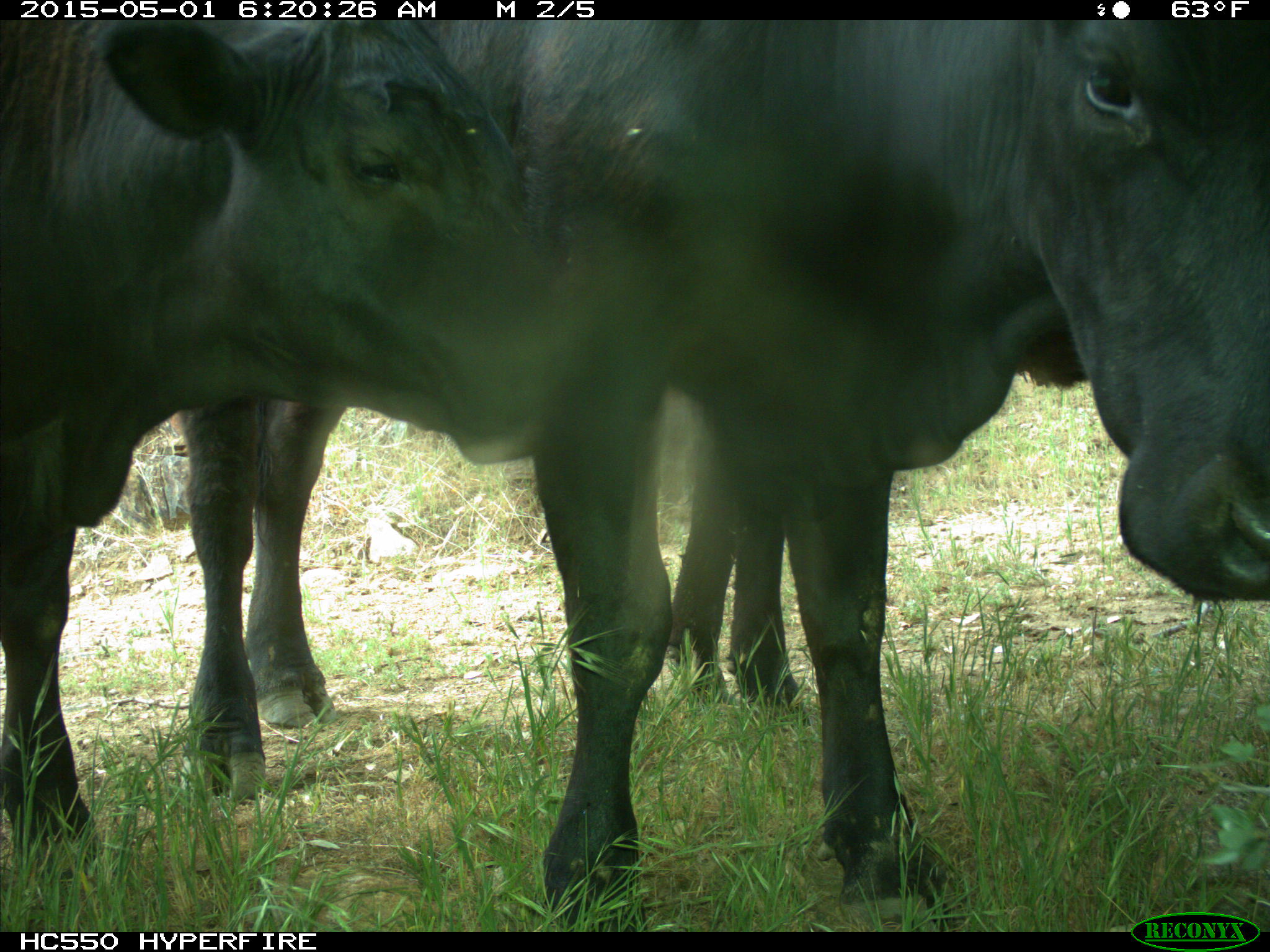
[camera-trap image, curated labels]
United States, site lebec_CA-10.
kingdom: Animalia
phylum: Chordata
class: Mammalia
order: Artiodactyla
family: Bovidae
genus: Bos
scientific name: Bos taurus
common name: domestic cow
Bos taurus (domestic cow).